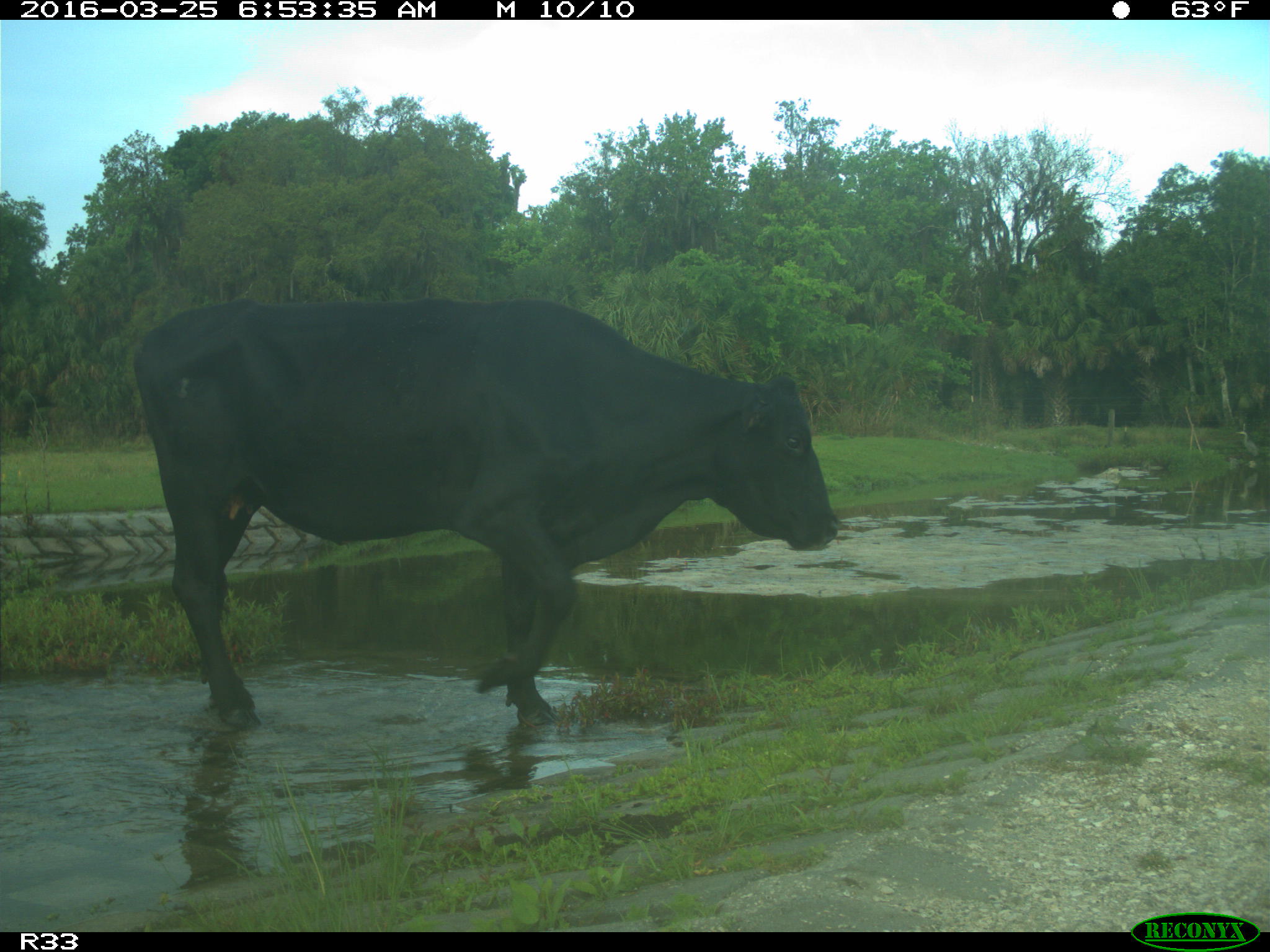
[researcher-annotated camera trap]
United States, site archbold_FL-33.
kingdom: Animalia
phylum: Chordata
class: Mammalia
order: Artiodactyla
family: Bovidae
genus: Bos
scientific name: Bos taurus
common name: domestic cow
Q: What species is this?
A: Bos taurus (domestic cow).